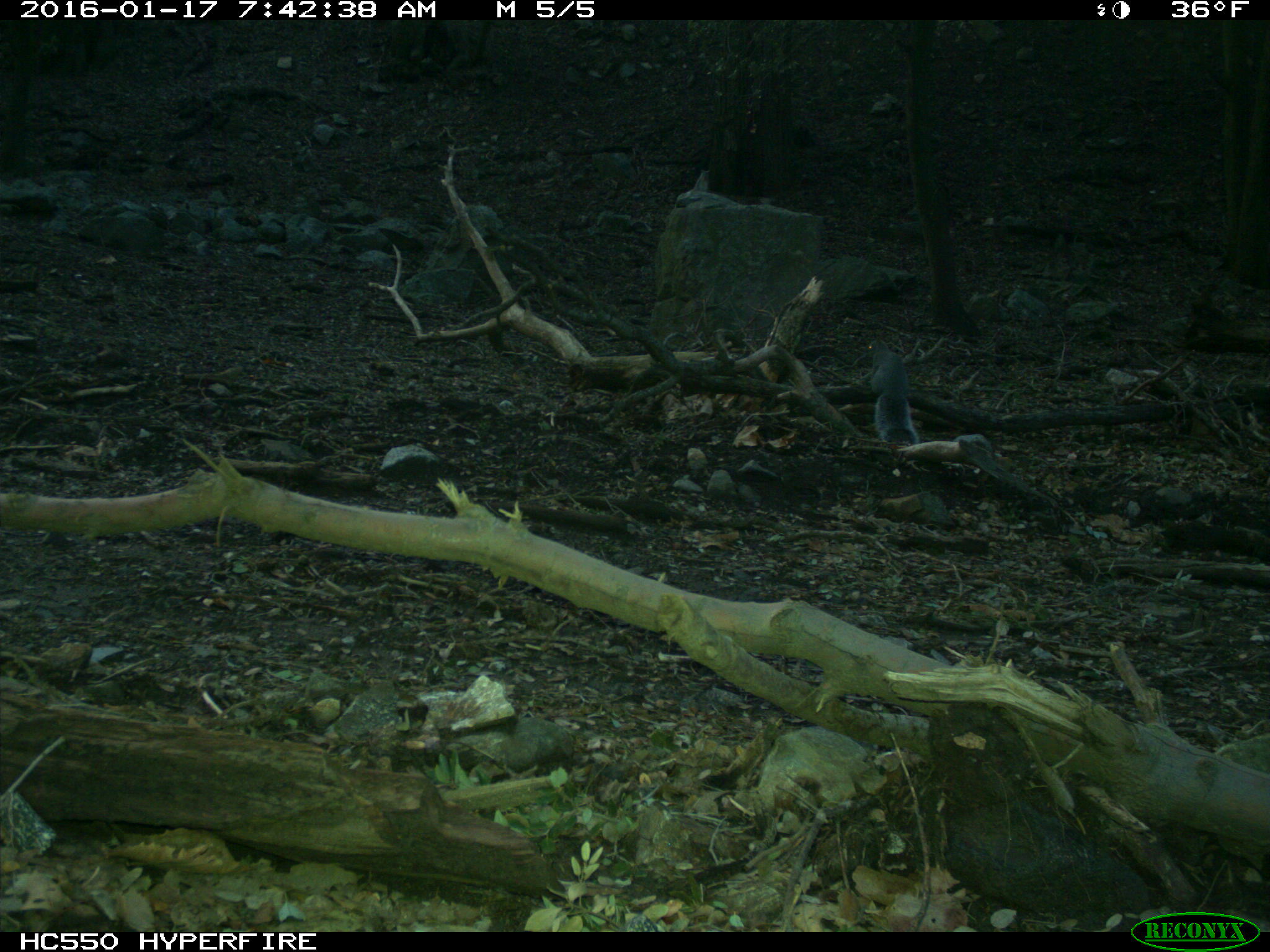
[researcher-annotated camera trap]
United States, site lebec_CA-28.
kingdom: Animalia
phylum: Chordata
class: Mammalia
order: Rodentia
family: Sciuridae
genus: Sciurus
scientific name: Sciurus carolinensis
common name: eastern gray squirrel